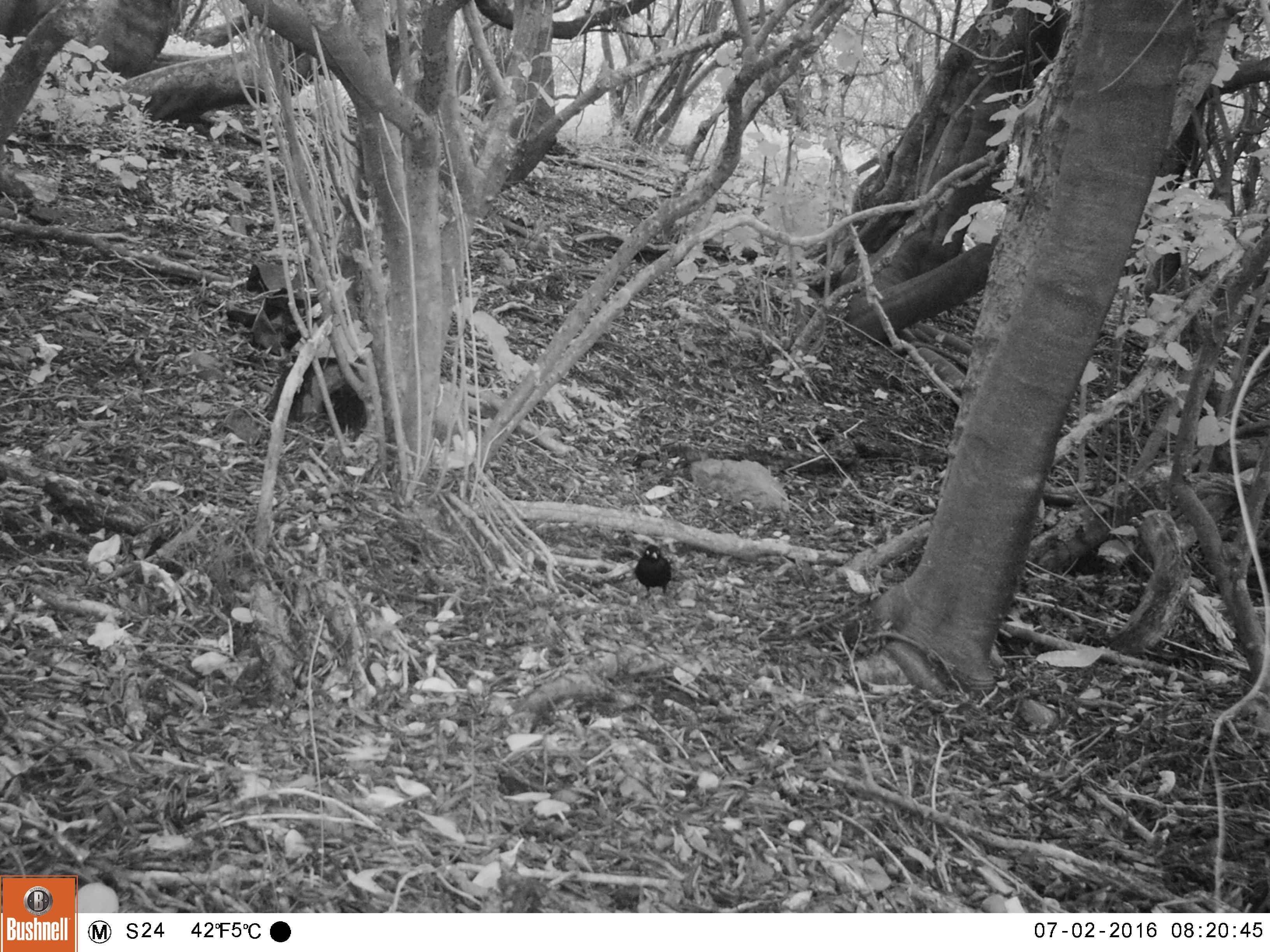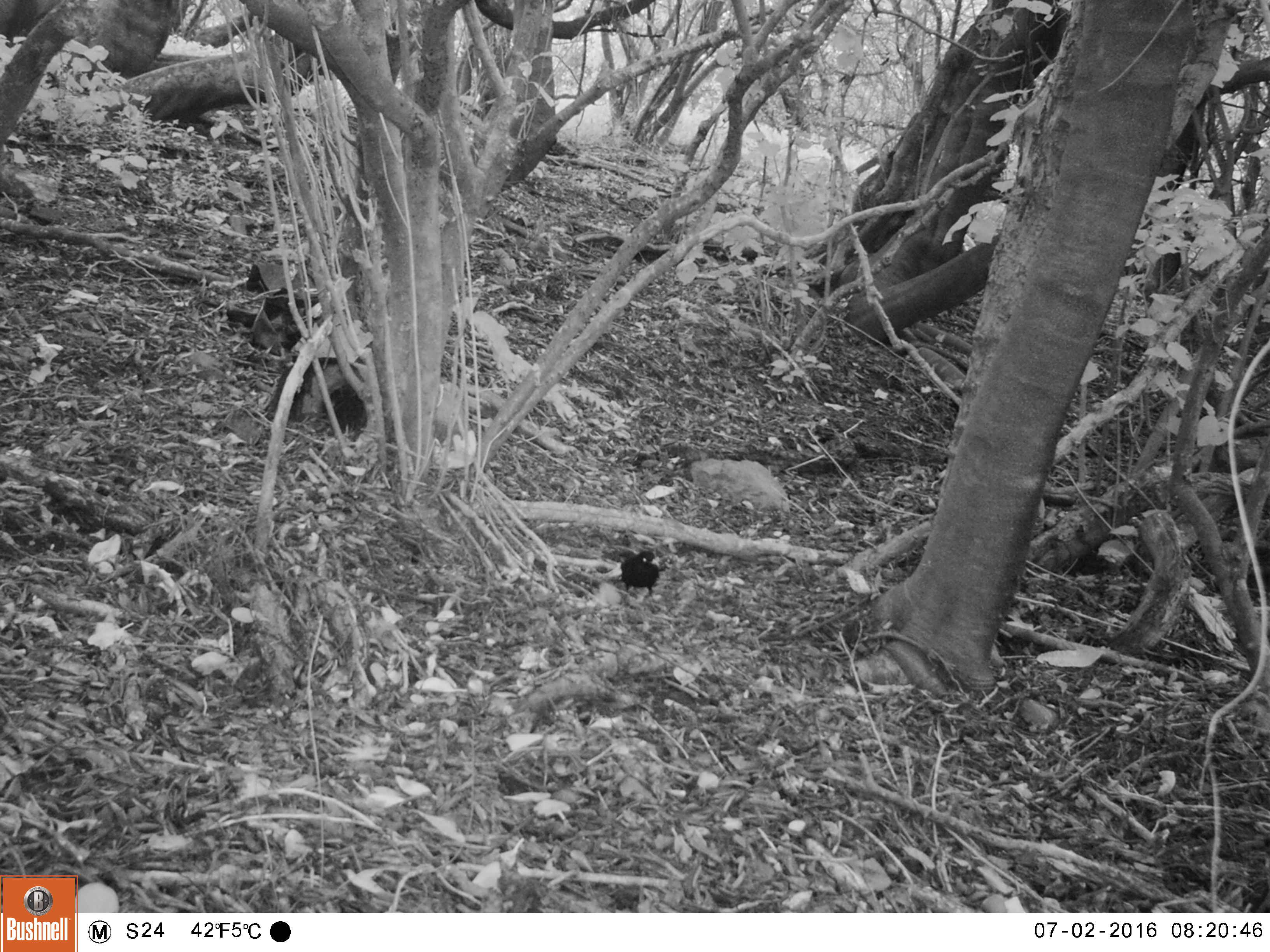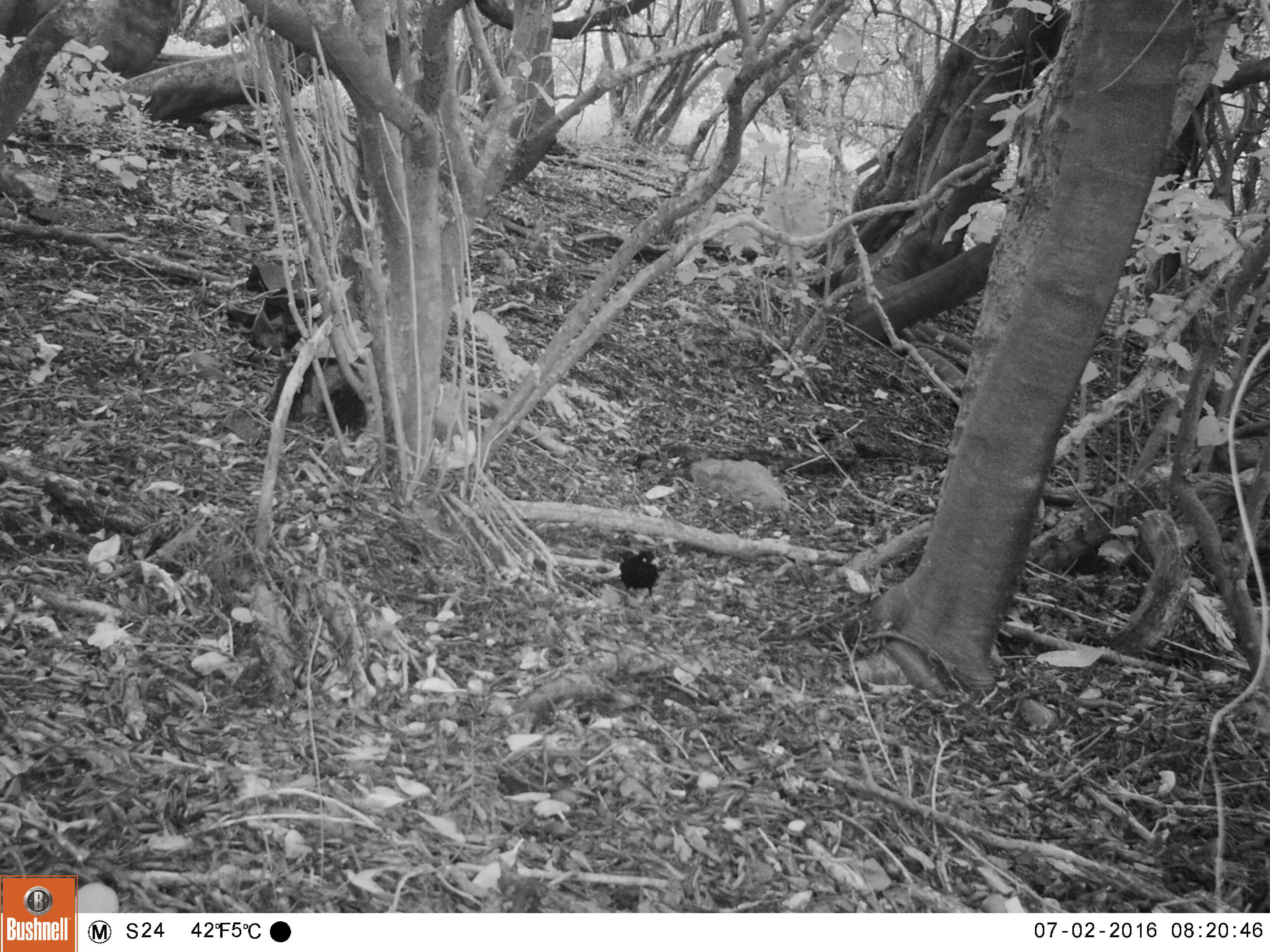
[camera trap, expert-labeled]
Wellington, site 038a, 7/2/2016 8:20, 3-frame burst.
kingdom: Animalia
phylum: Chordata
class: Aves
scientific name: Aves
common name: bird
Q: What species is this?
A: Bird (Aves).